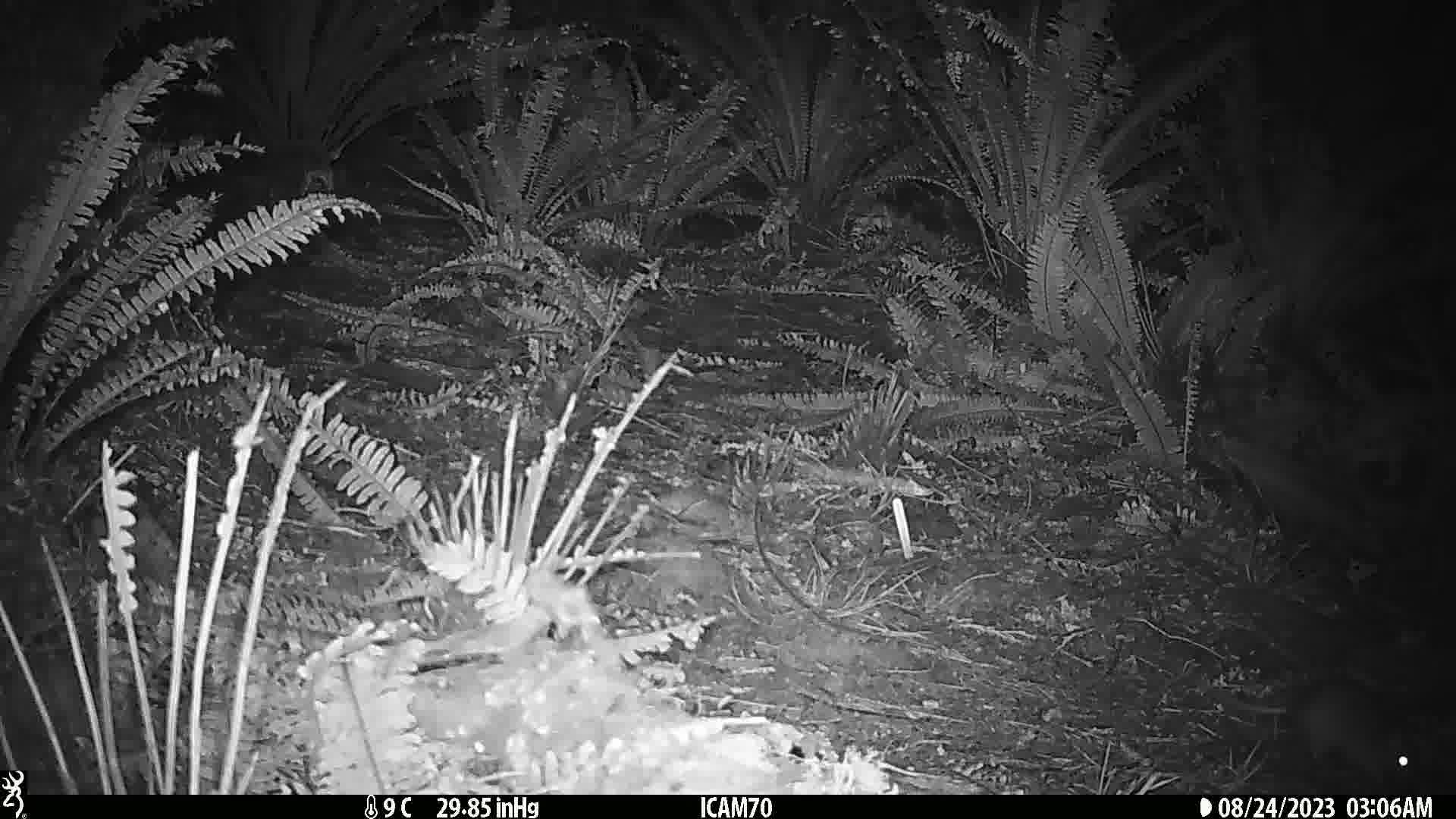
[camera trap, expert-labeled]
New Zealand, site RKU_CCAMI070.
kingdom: Animalia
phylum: Chordata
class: Mammalia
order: Rodentia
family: Muridae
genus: Rattus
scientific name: Rattus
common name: rat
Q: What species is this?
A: Rat (Rattus).